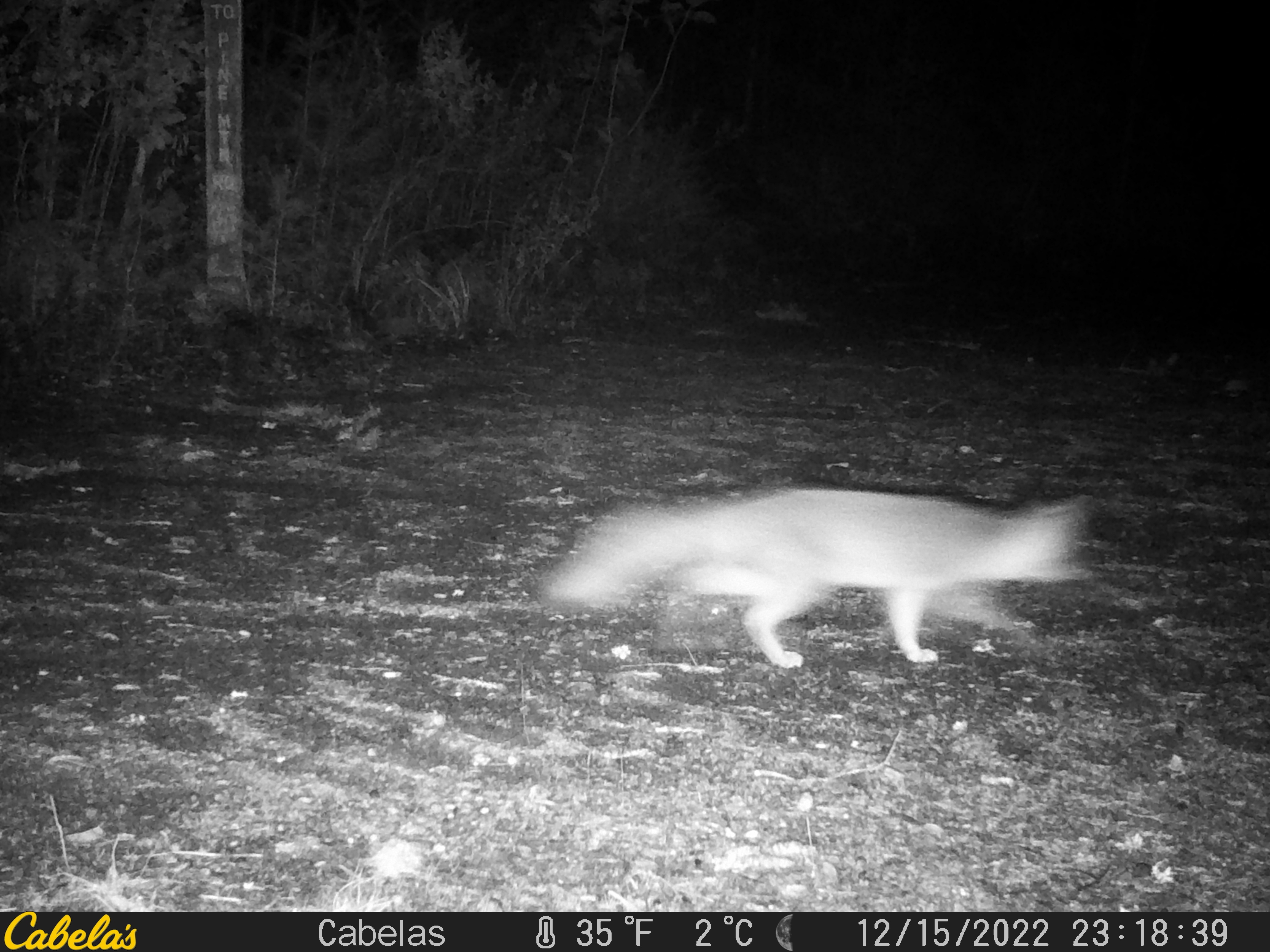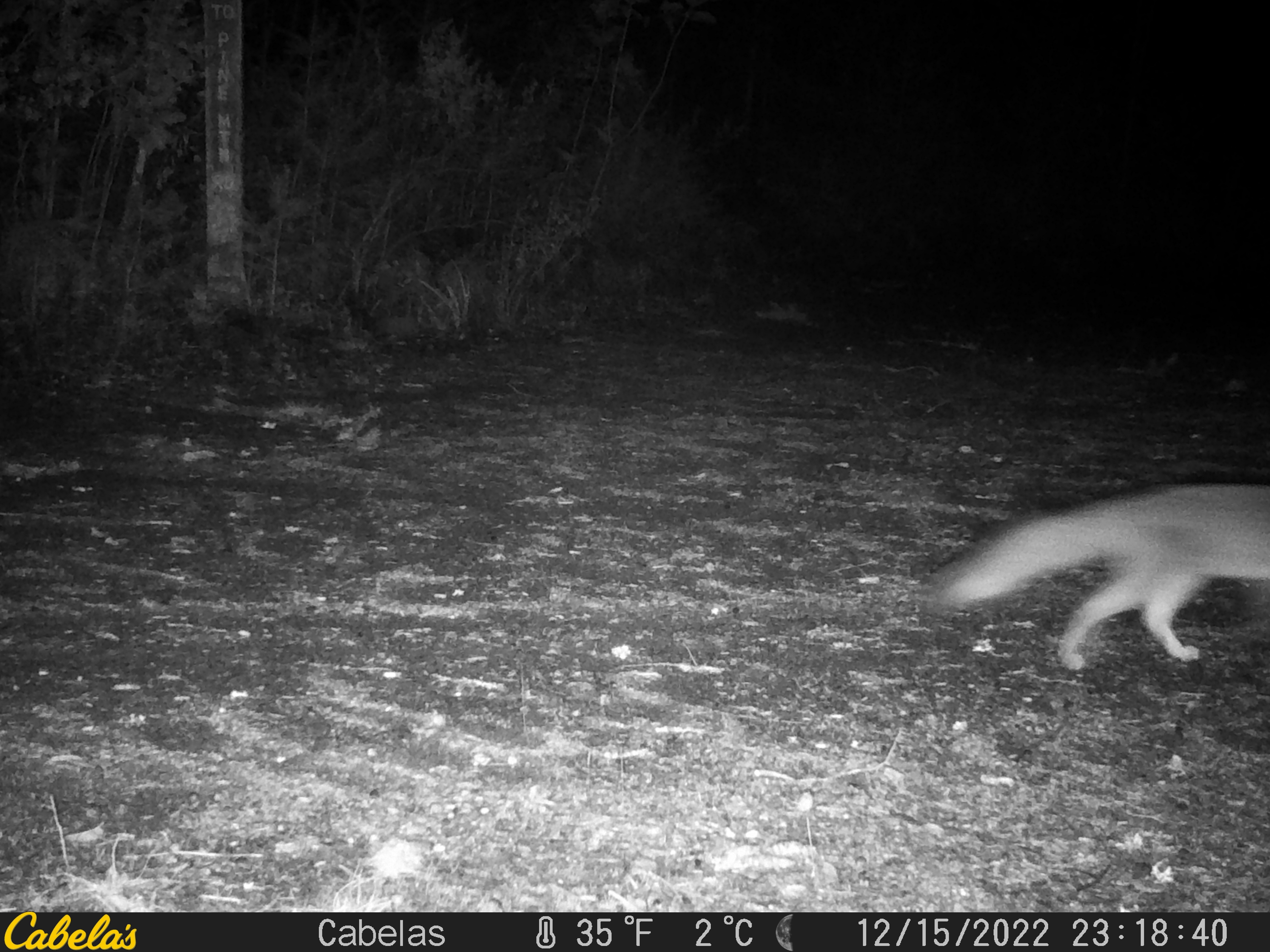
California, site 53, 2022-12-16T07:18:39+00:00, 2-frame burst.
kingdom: Animalia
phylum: Chordata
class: Mammalia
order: Carnivora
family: Canidae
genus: Urocyon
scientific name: Urocyon cinereoargenteus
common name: gray fox